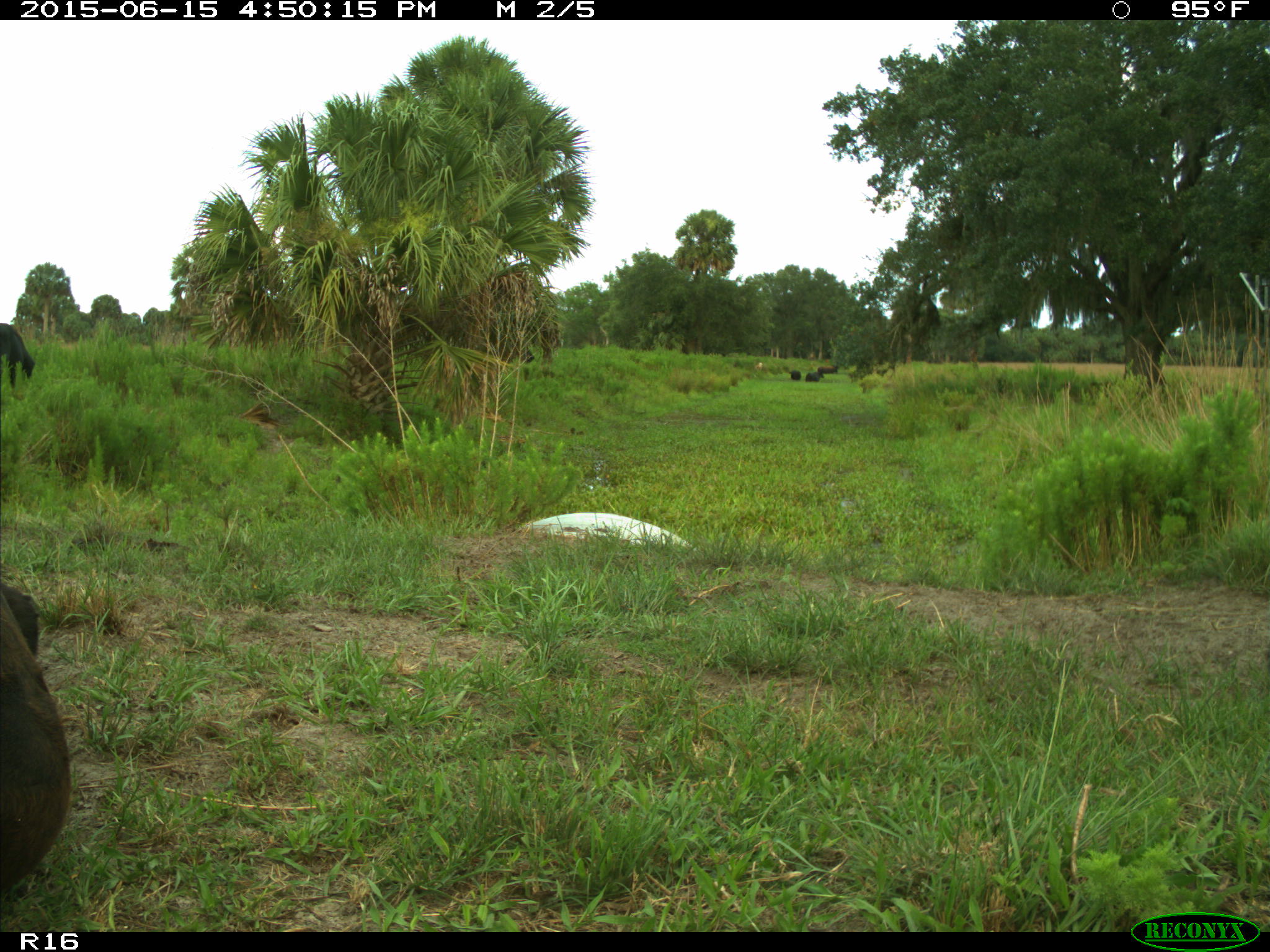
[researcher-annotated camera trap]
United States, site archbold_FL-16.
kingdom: Animalia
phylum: Chordata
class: Mammalia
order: Artiodactyla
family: Bovidae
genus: Bos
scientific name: Bos taurus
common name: domestic cow